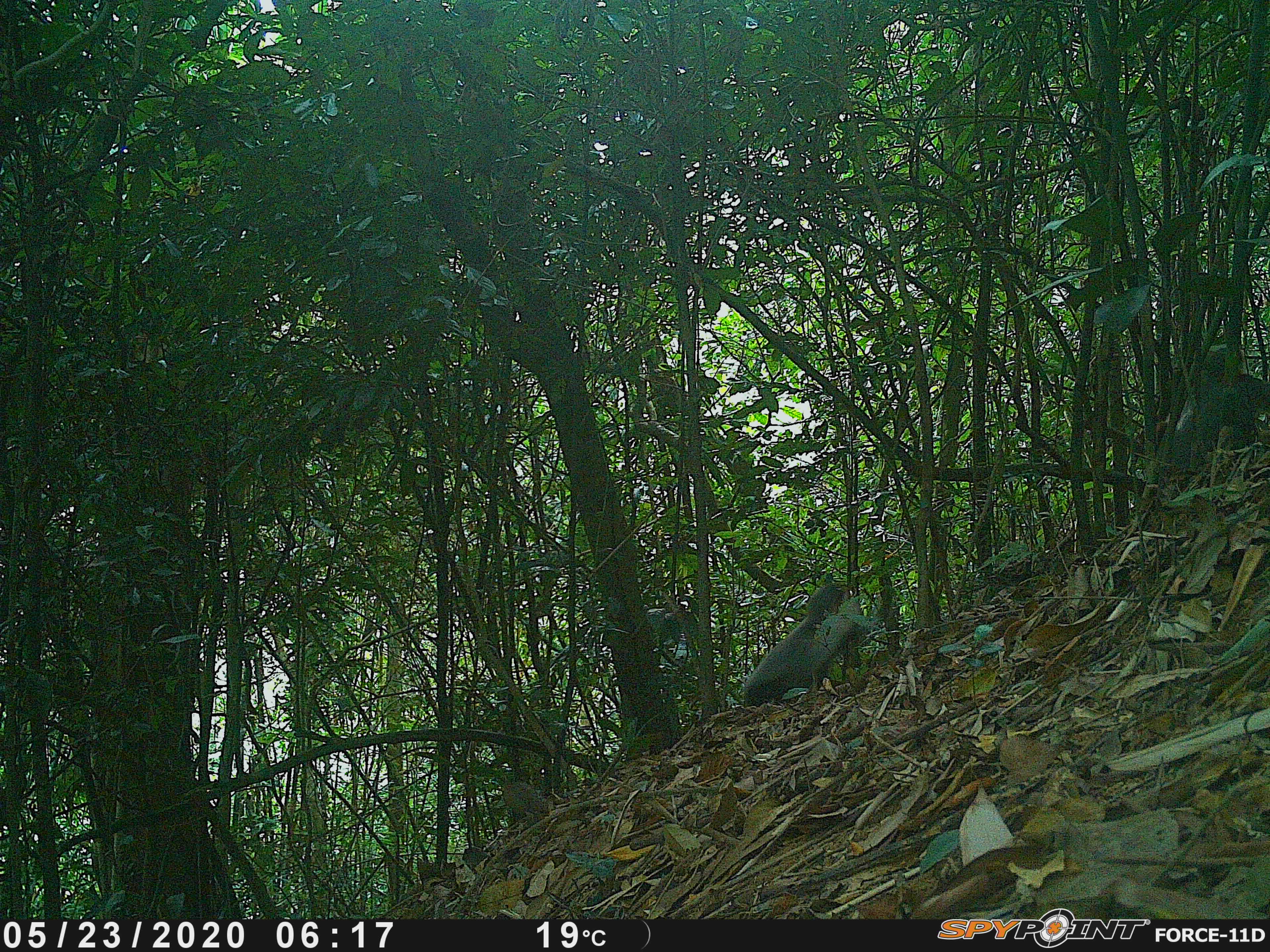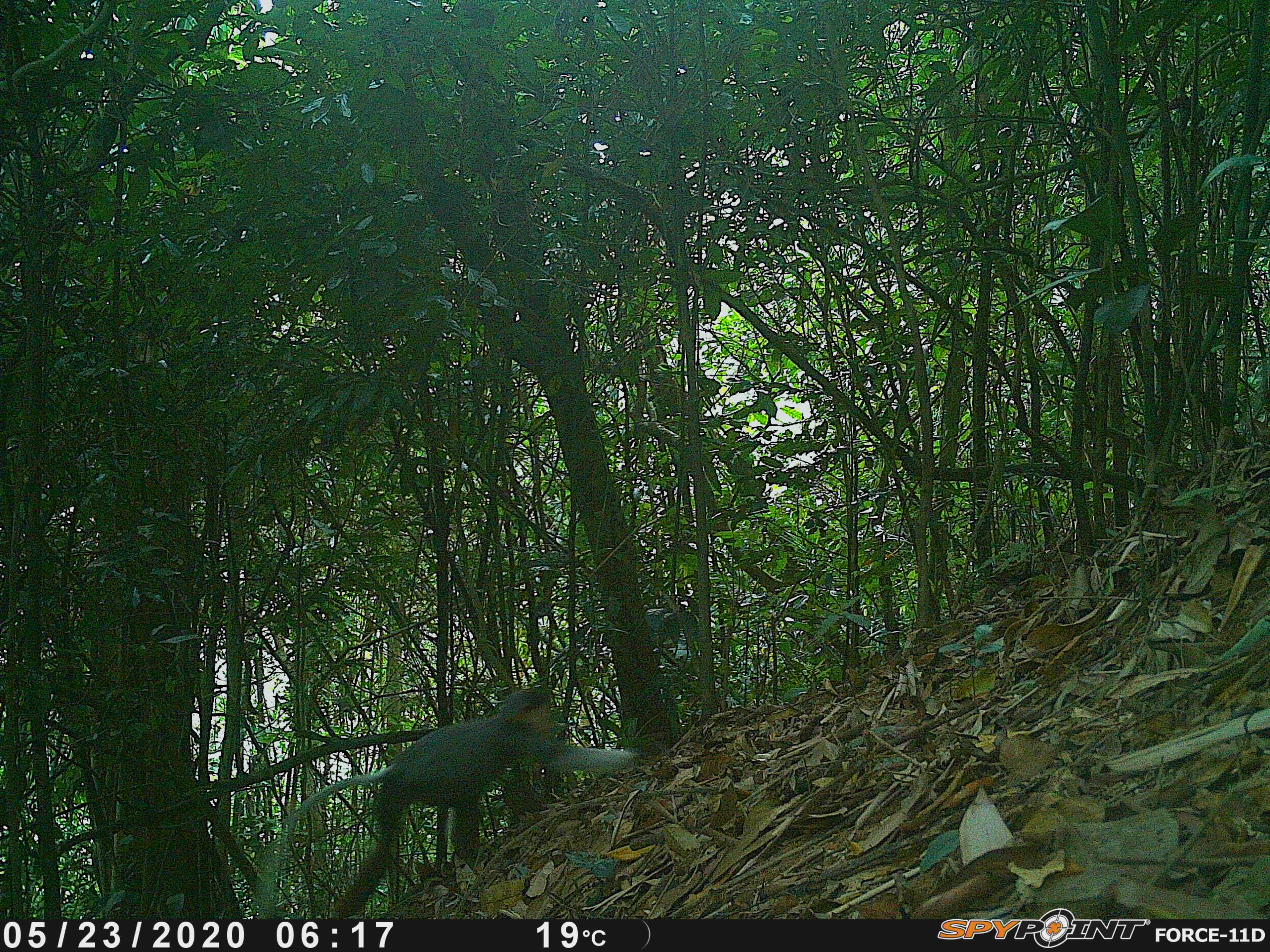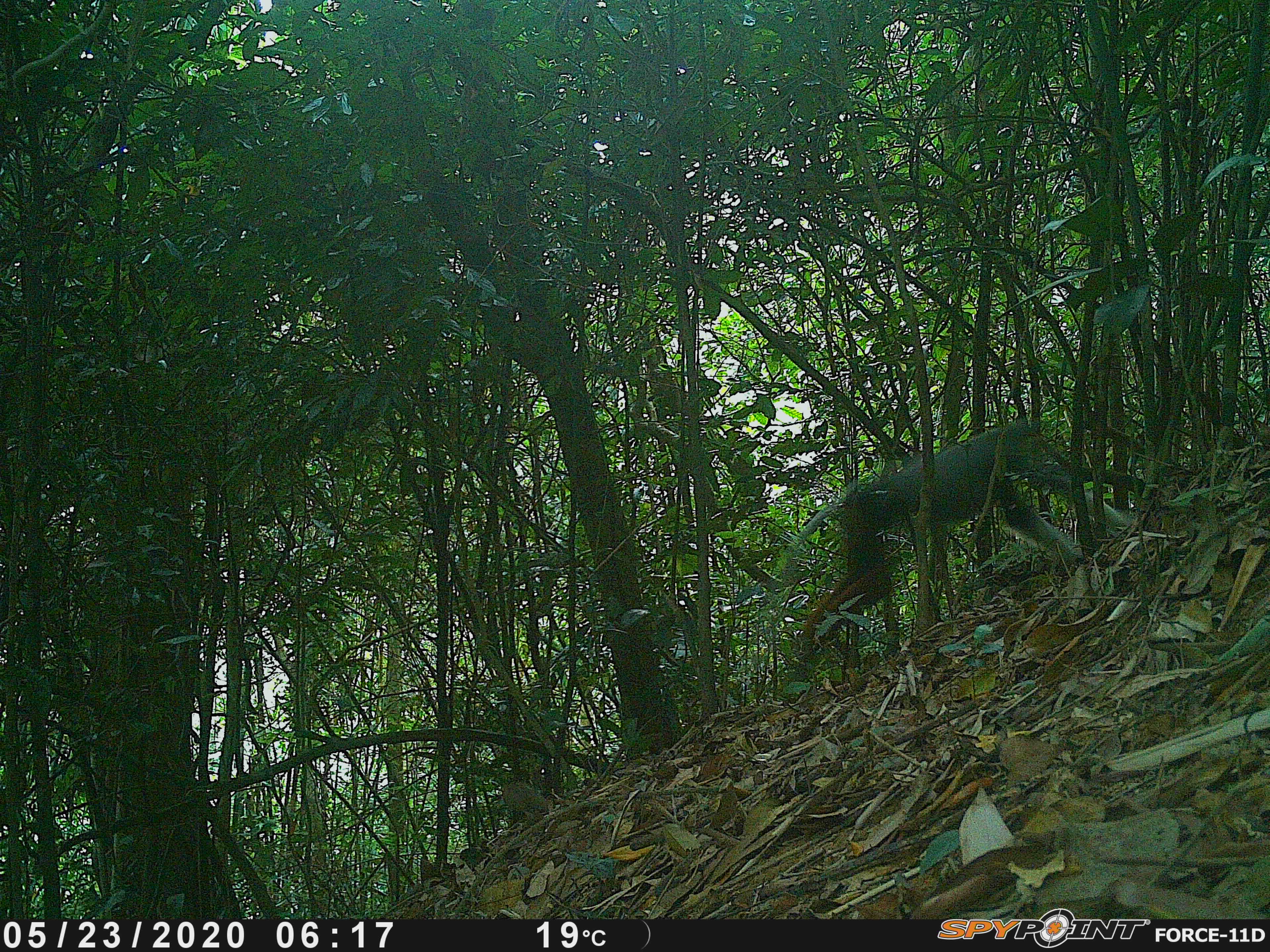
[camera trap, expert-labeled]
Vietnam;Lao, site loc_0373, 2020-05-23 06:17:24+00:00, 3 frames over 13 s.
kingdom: Animalia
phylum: Chordata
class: Mammalia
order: Primates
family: Cercopithecidae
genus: Pygathrix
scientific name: Pygathrix nemaeus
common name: red-shanked douc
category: red shanked douc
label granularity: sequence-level